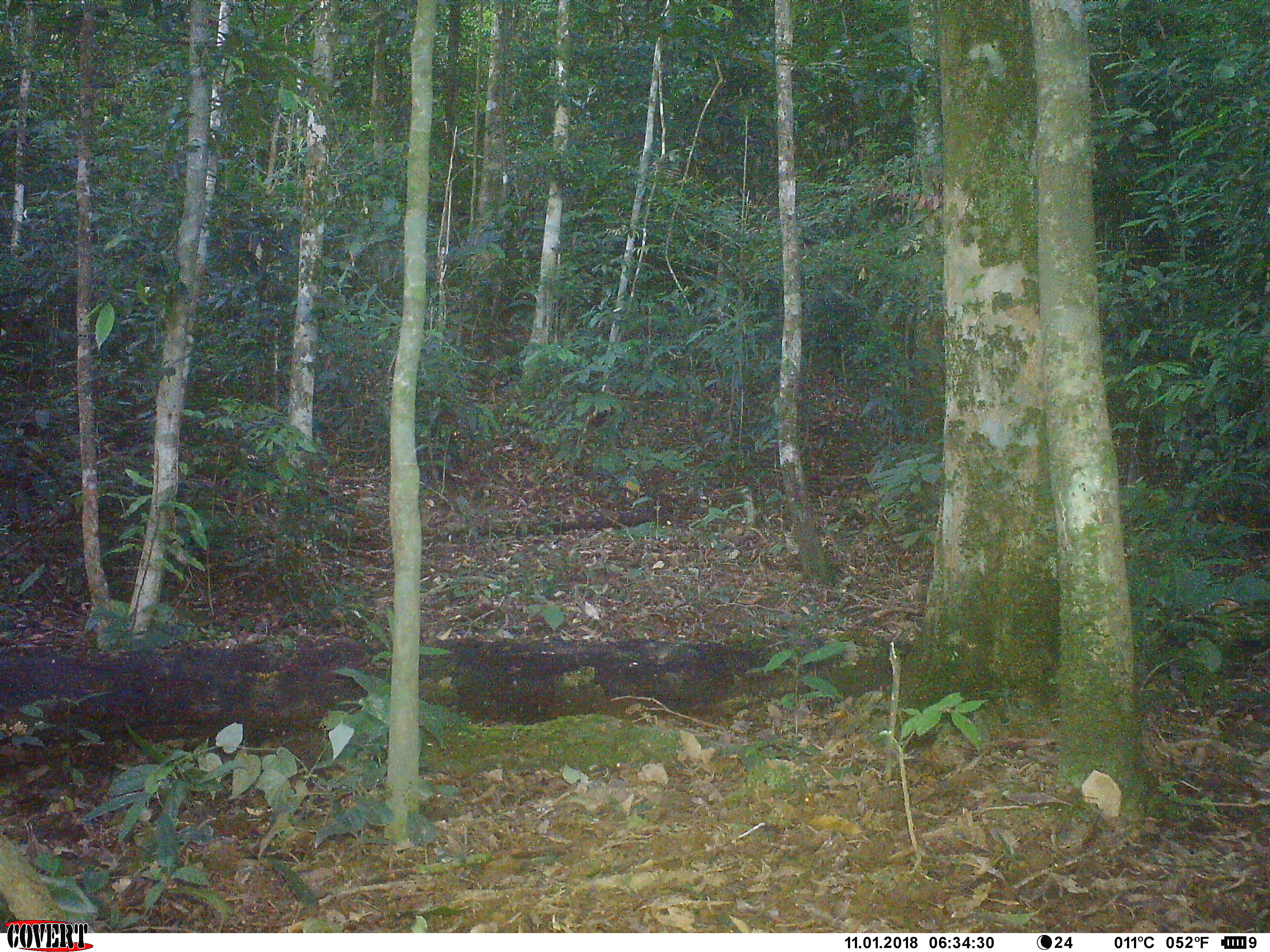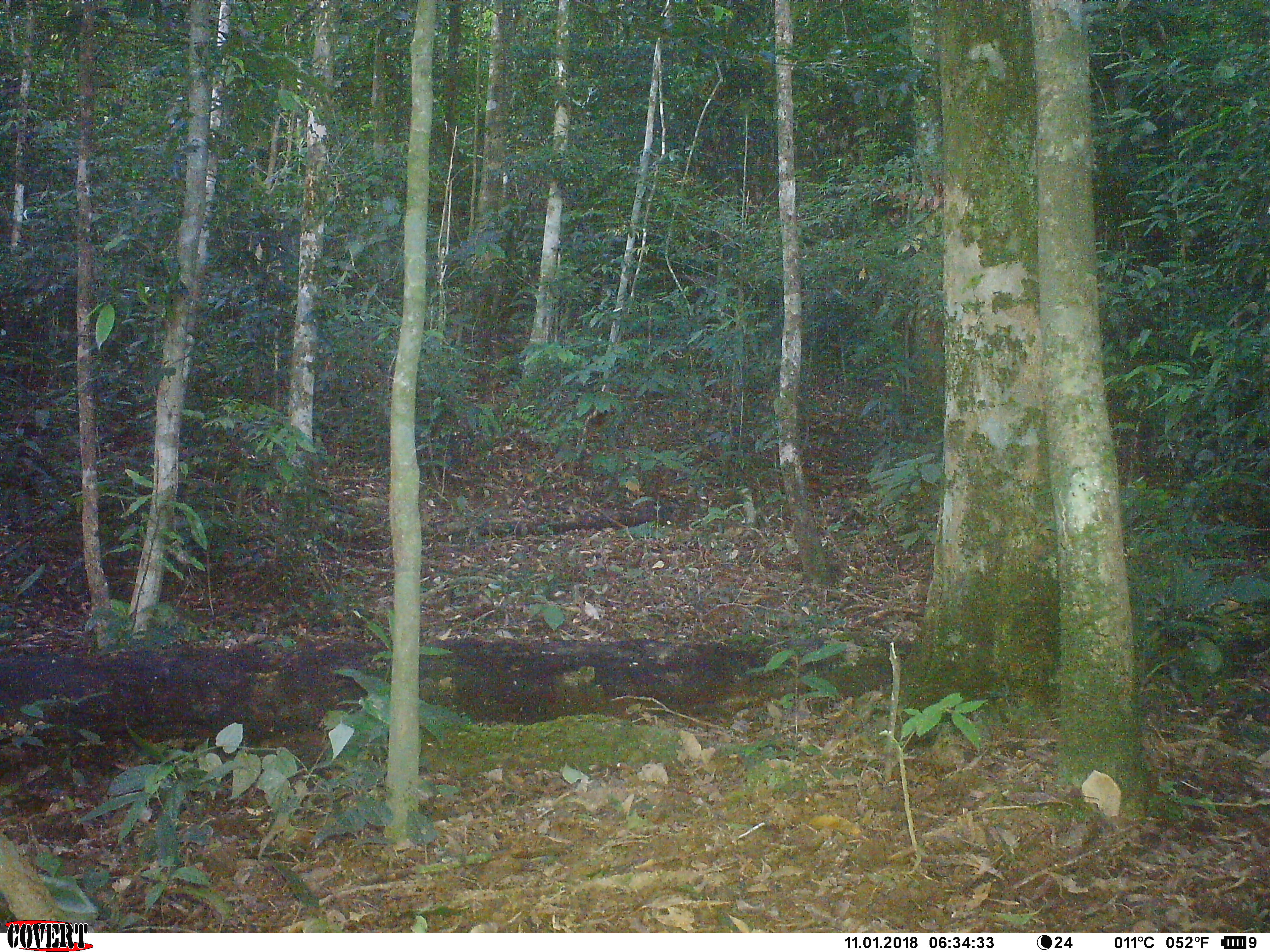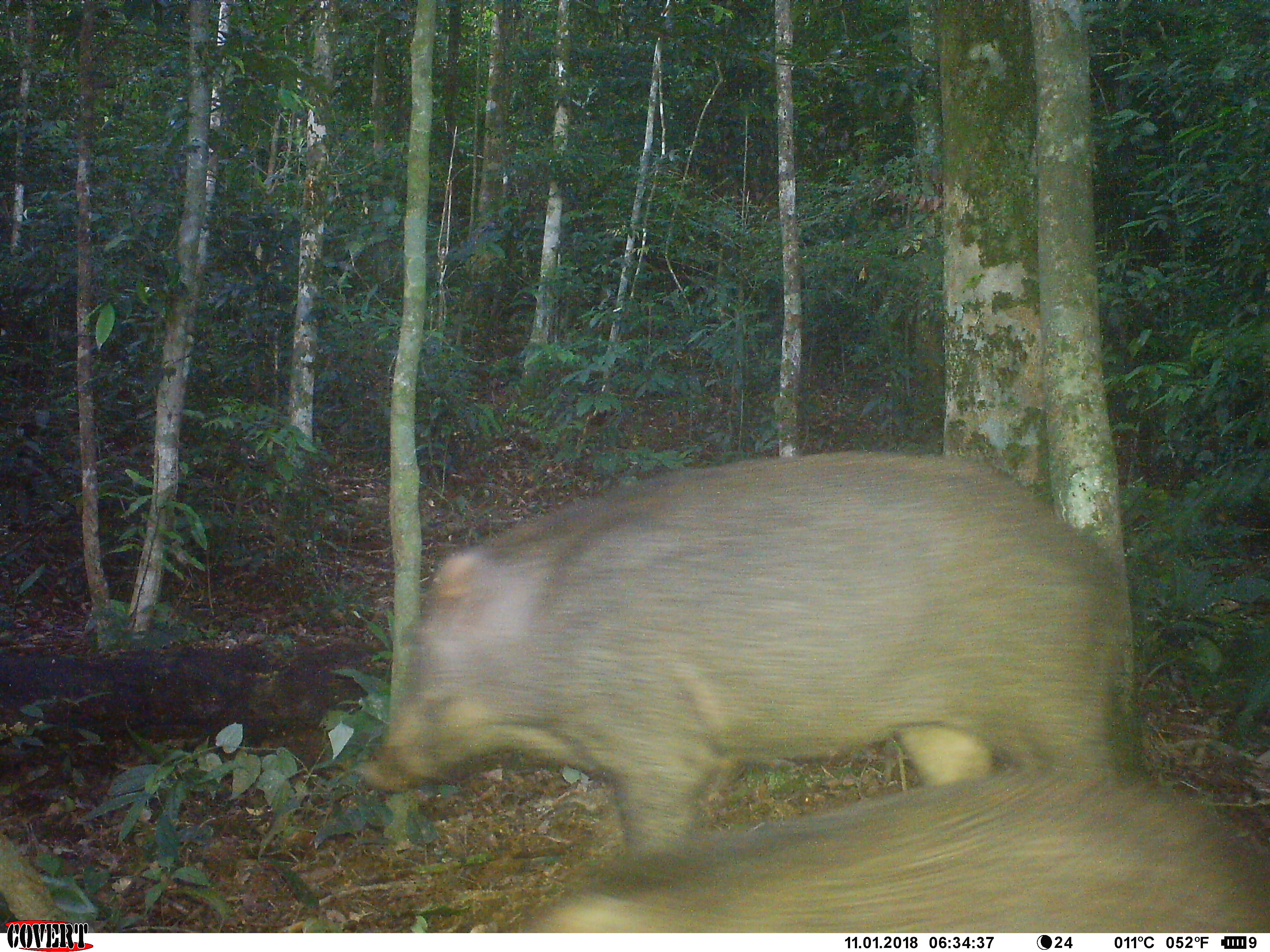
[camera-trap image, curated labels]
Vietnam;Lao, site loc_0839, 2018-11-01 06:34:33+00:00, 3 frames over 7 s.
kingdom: Animalia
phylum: Chordata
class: Mammalia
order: Artiodactyla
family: Suidae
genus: Sus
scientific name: Sus scrofa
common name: eurasian wild pig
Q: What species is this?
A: Eurasian wild pig (Sus scrofa).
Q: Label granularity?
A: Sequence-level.